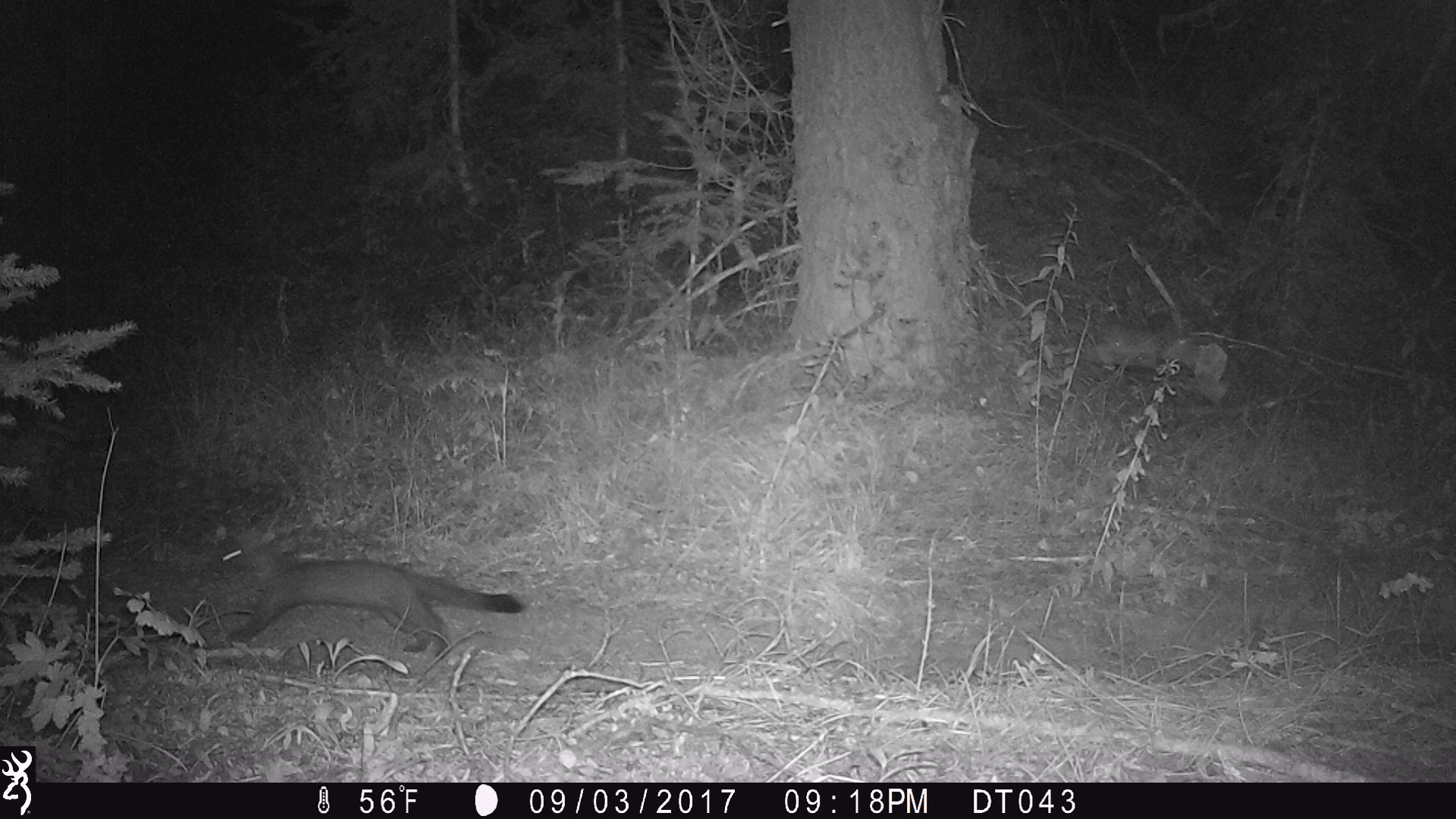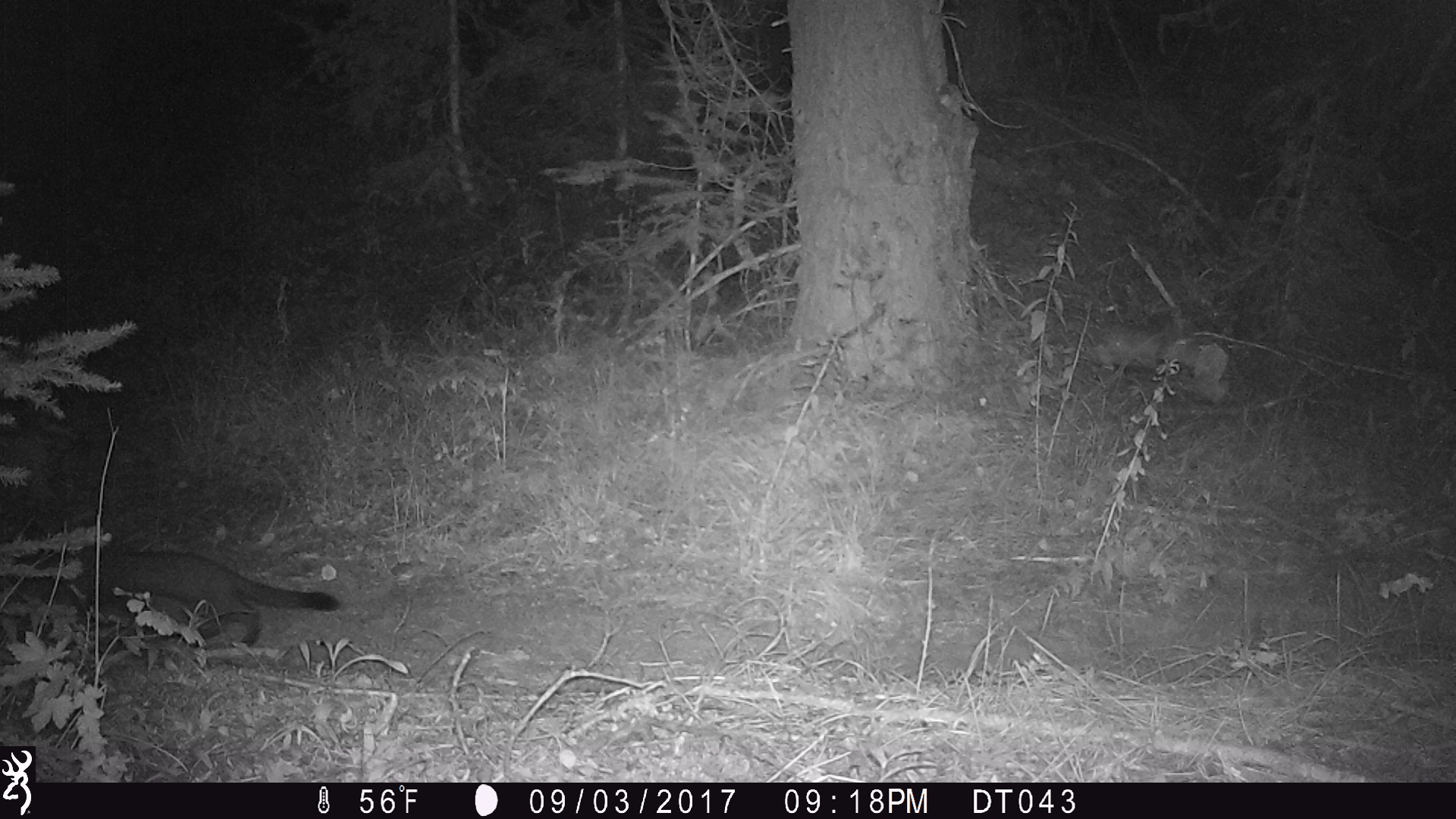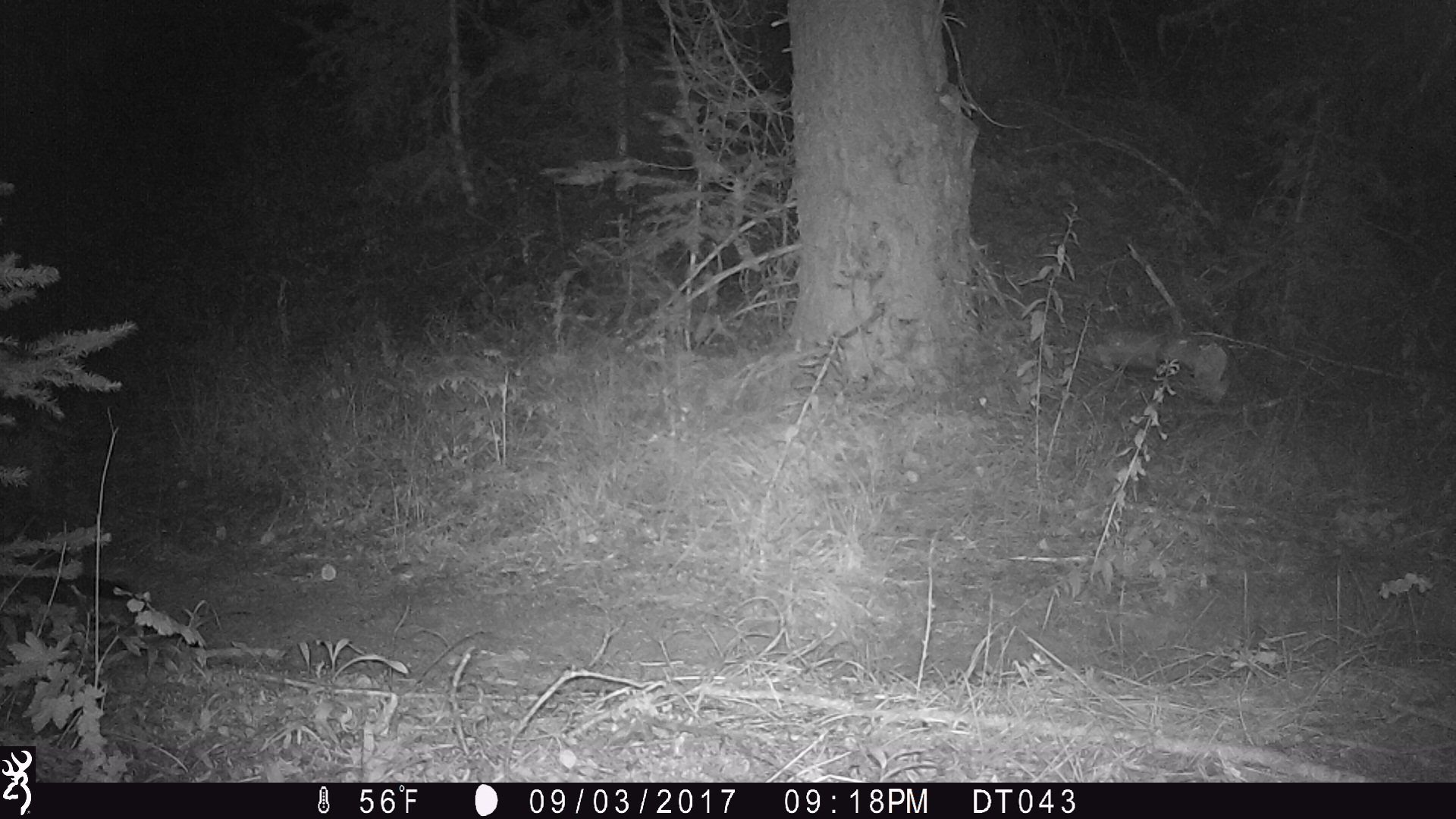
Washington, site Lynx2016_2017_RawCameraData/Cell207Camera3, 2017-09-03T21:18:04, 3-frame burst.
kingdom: Animalia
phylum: Chordata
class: Mammalia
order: Carnivora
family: Mustelidae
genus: Martes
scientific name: Martes americana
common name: american marten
Martes americana (american marten). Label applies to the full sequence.